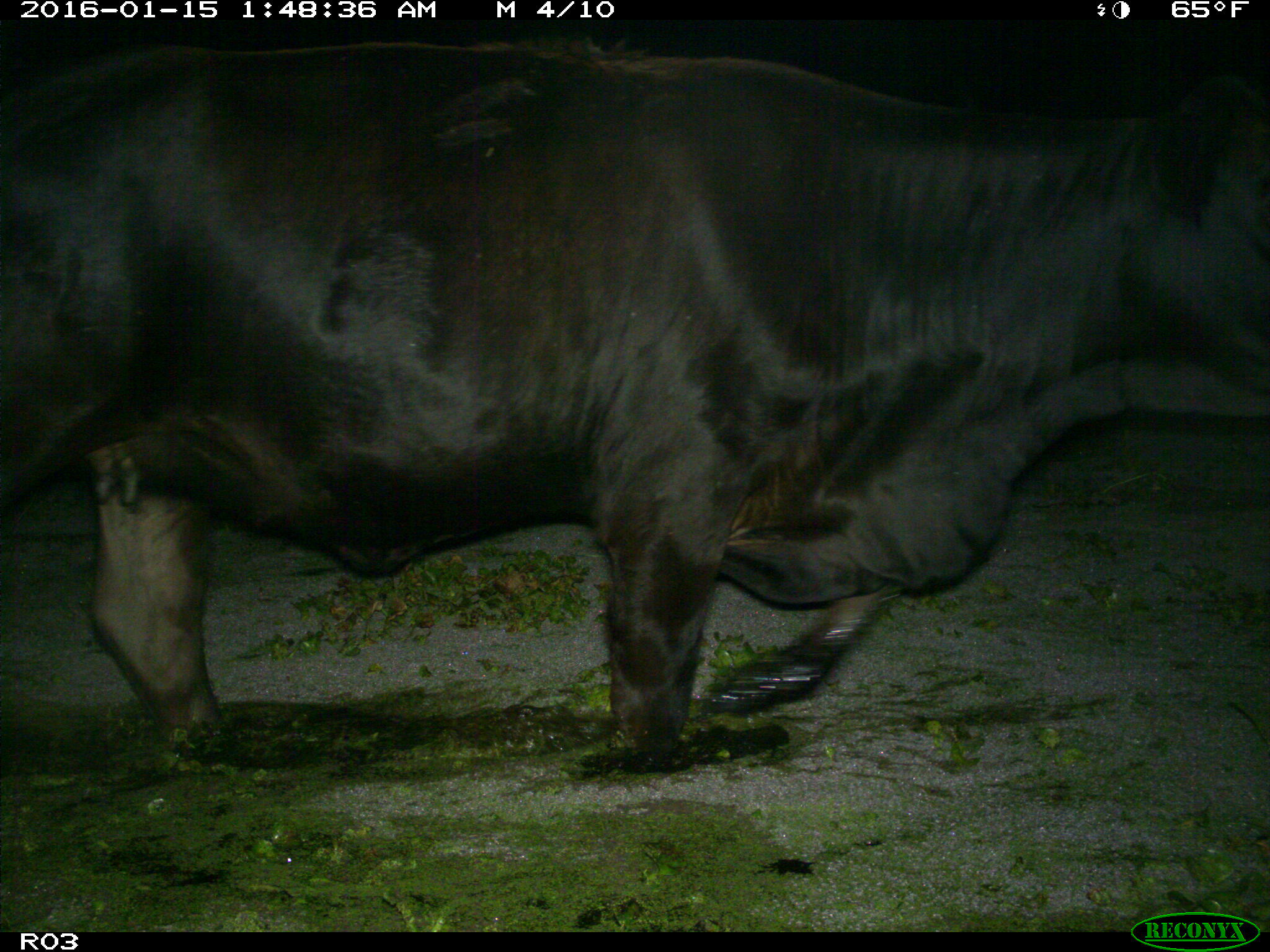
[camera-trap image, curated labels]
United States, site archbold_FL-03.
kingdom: Animalia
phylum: Chordata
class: Mammalia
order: Artiodactyla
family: Bovidae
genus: Bos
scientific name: Bos taurus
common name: domestic cow